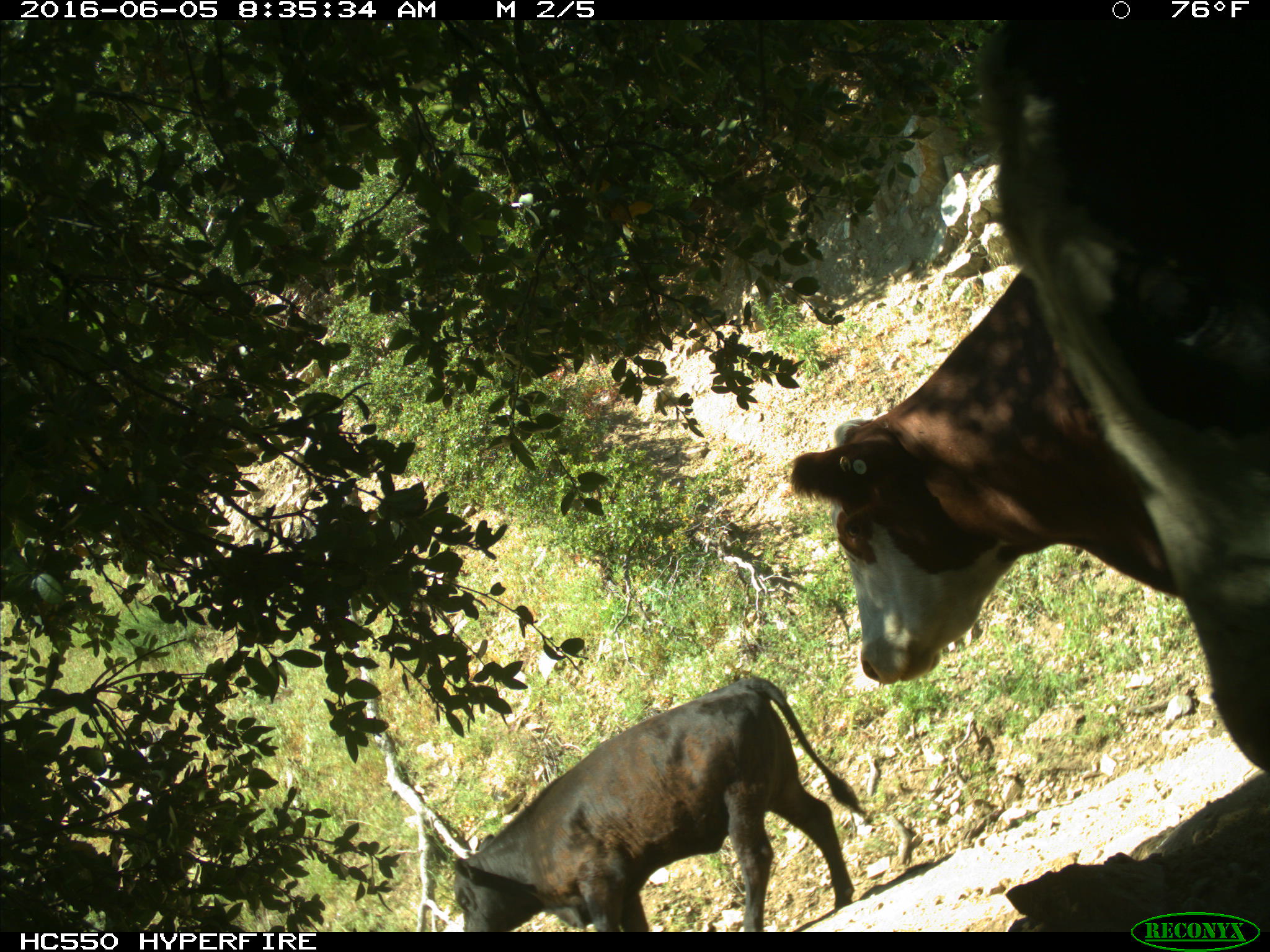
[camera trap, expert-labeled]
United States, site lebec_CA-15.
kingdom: Animalia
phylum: Chordata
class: Mammalia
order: Artiodactyla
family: Bovidae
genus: Bos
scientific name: Bos taurus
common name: domestic cow